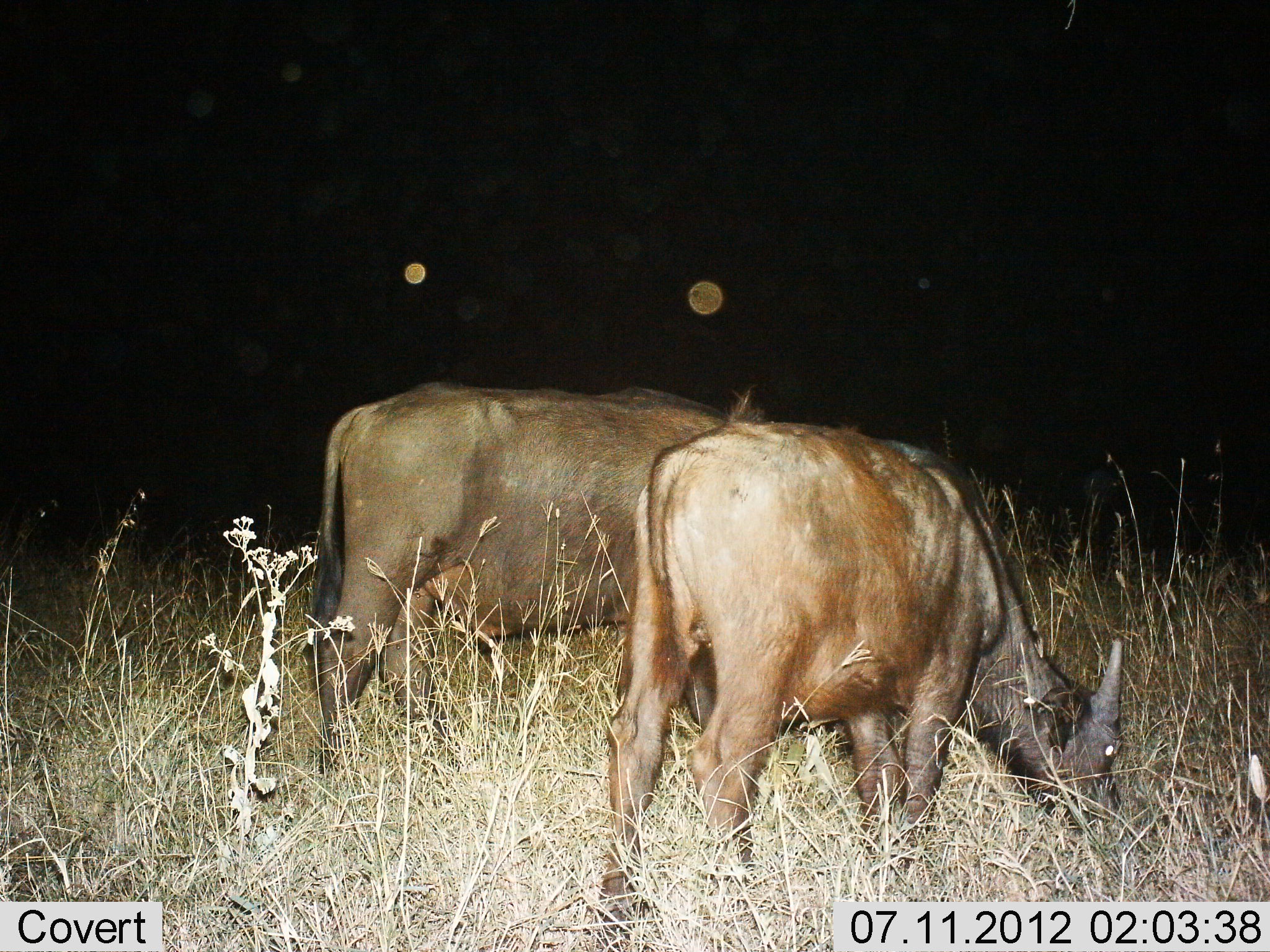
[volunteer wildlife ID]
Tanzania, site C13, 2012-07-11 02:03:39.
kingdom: Animalia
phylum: Chordata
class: Mammalia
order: Artiodactyla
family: Bovidae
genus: Syncerus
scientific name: Syncerus caffer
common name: cape buffalo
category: buffalo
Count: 2.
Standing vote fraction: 10%.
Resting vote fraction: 0%.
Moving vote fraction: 0%.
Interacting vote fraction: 0%.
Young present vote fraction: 0%.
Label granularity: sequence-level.